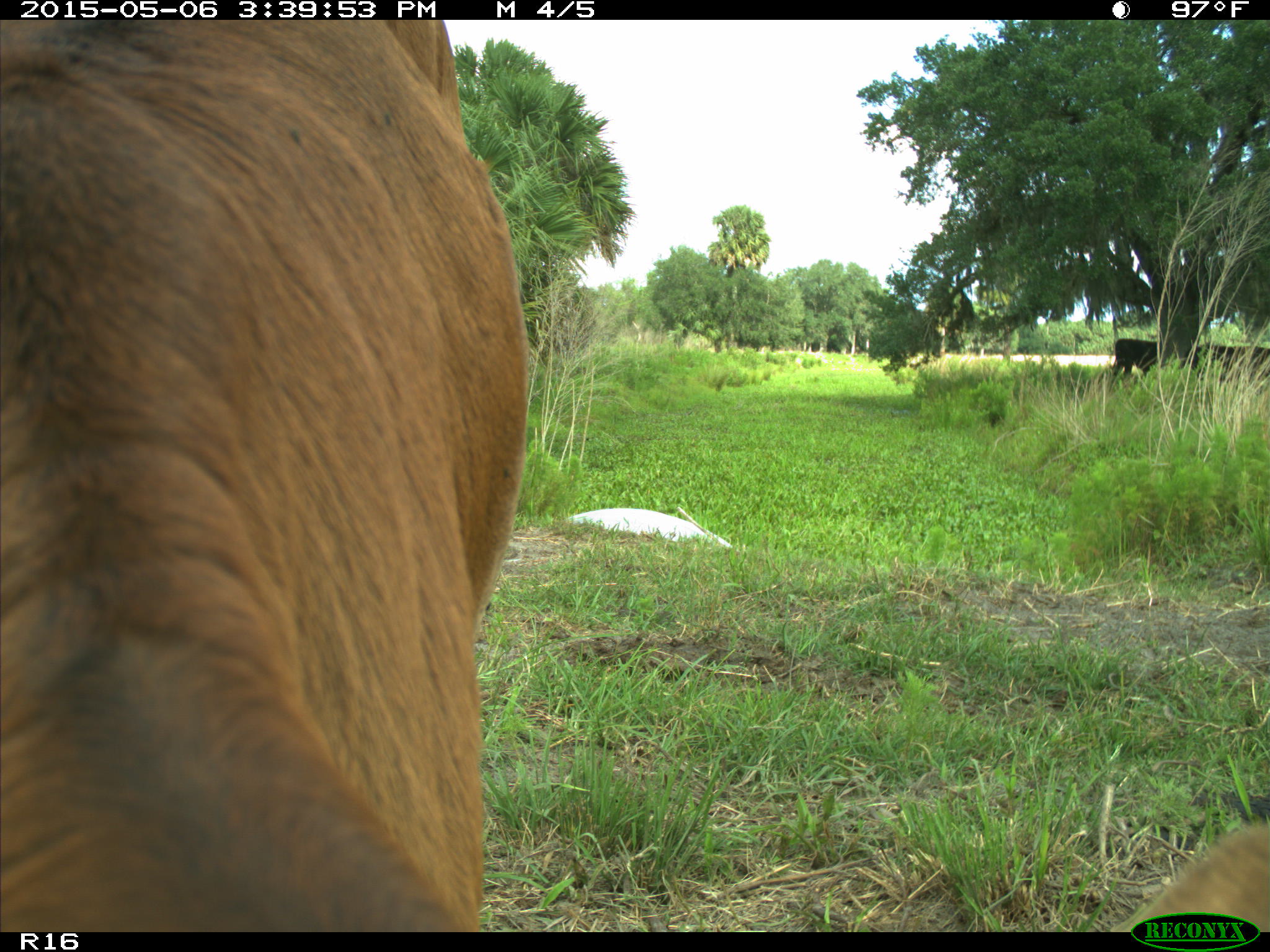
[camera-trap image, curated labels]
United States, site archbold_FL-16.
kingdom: Animalia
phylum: Chordata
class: Mammalia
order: Artiodactyla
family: Bovidae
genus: Bos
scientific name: Bos taurus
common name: domestic cow